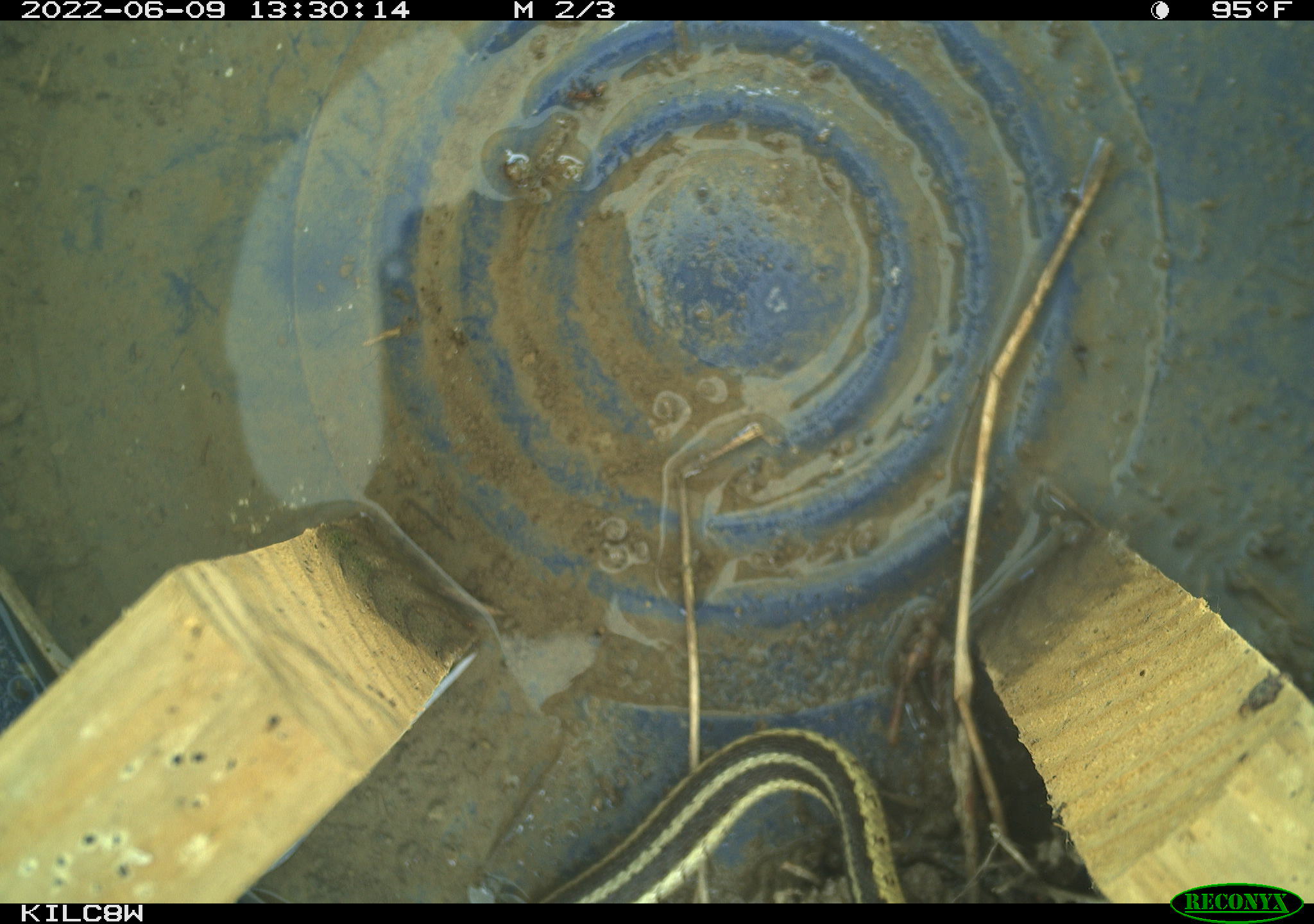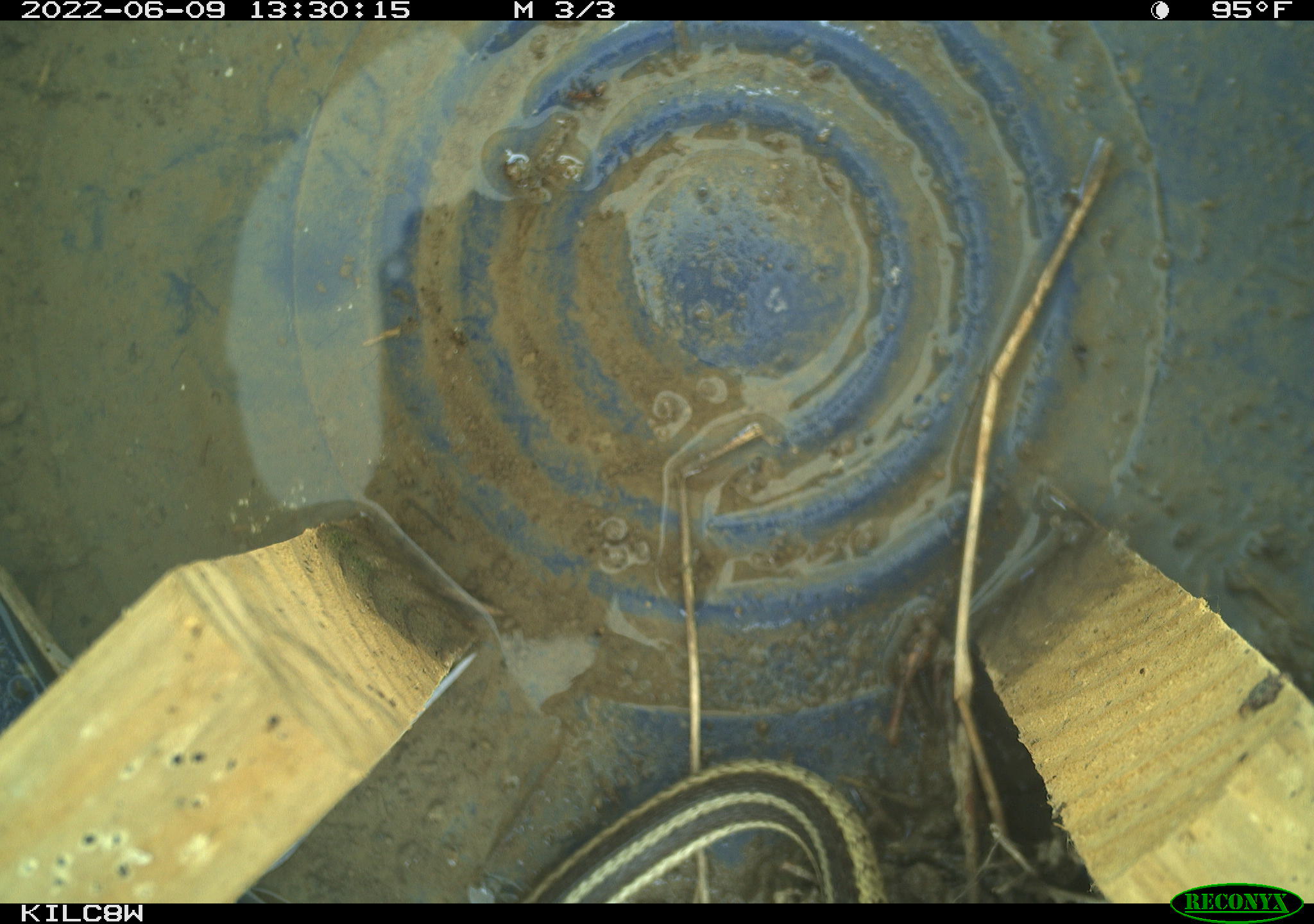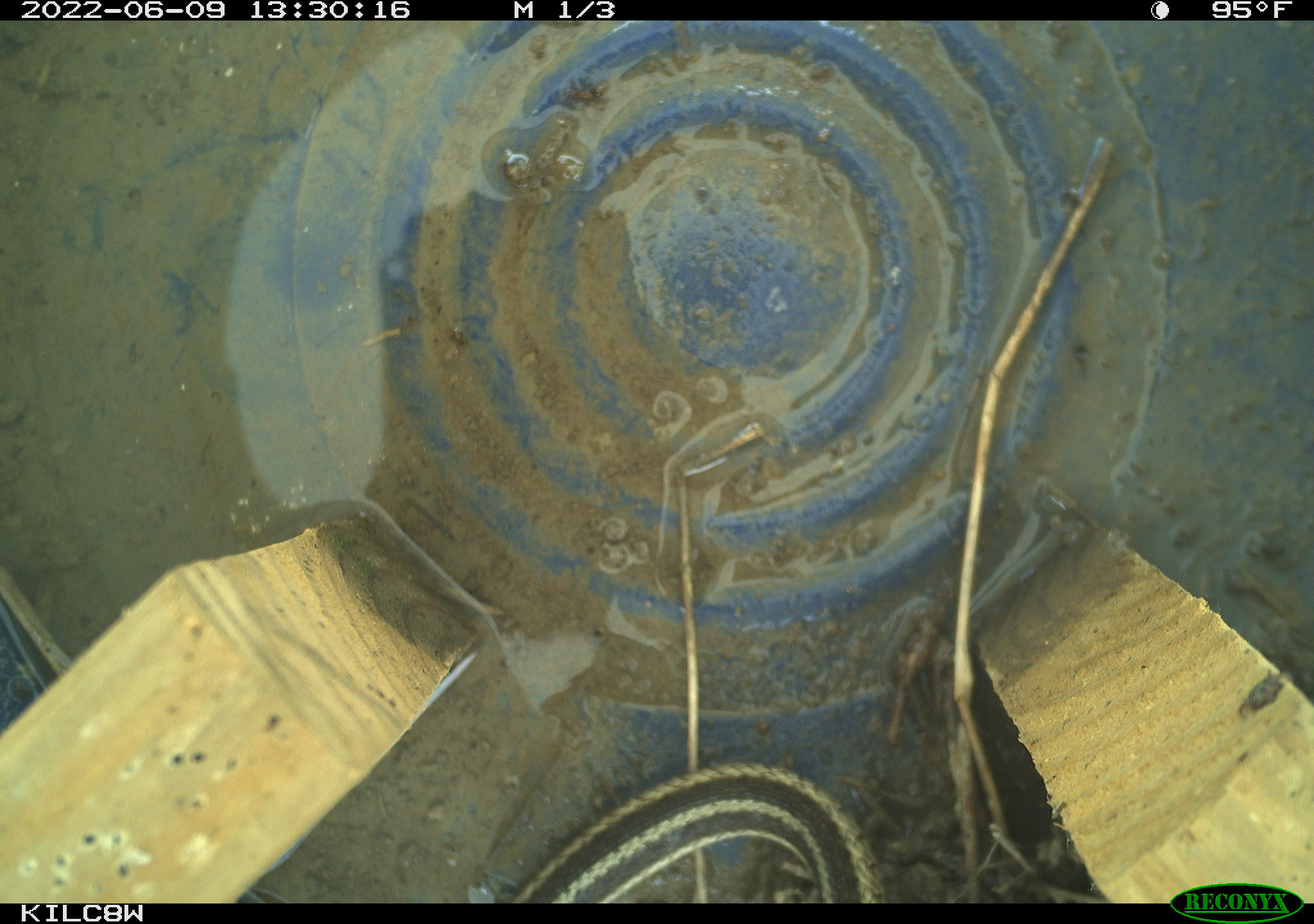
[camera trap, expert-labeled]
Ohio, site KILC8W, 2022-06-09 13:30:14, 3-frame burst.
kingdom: Animalia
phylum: Chordata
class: Reptilia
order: Squamata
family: Colubridae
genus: Thamnophis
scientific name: Thamnophis sirtalis sirtalis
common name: eastern gartersnake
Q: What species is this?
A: Eastern gartersnake (Thamnophis sirtalis sirtalis).